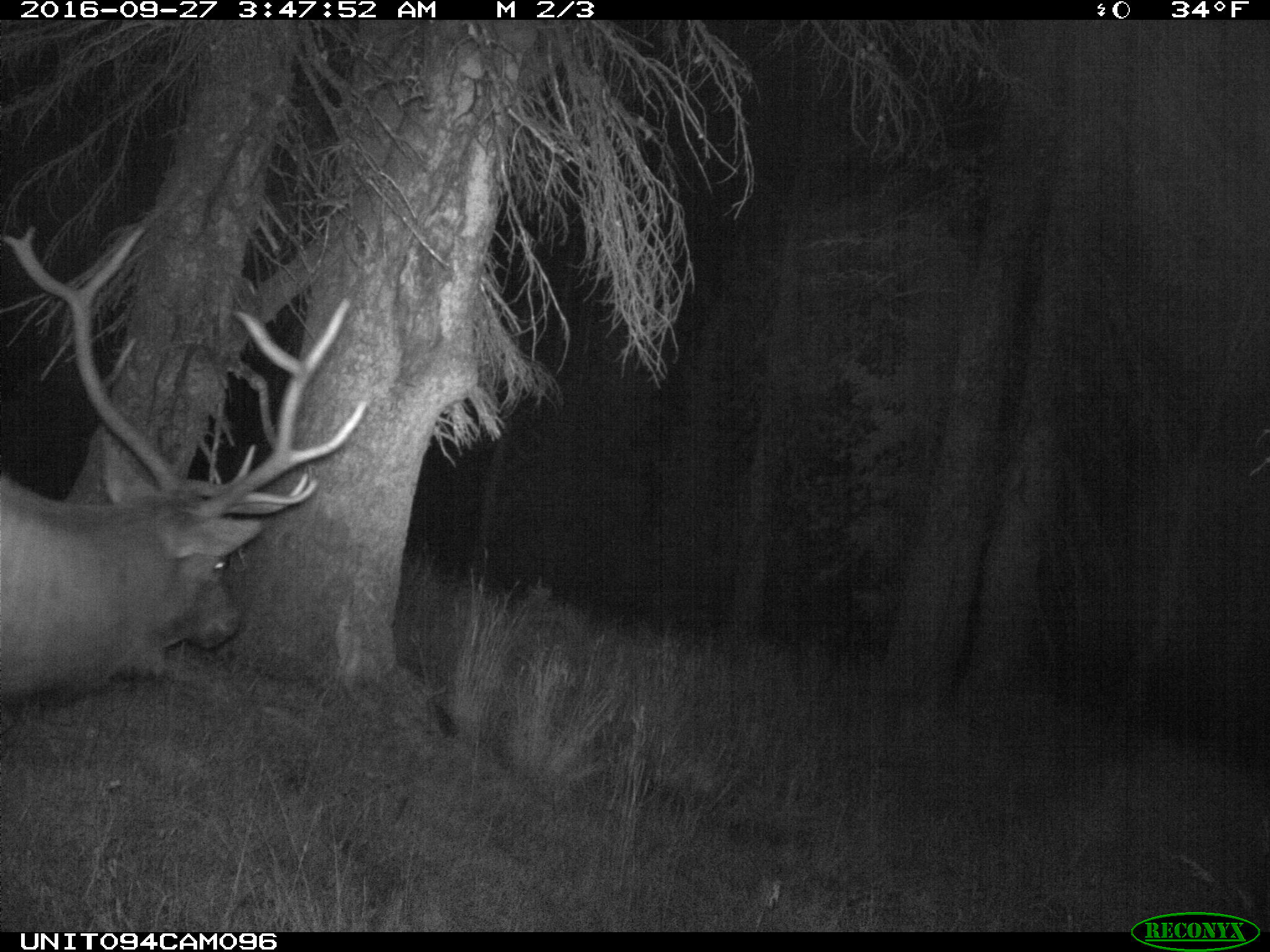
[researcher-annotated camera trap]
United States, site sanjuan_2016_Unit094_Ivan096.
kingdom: Animalia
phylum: Chordata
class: Mammalia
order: Artiodactyla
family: Cervidae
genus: Cervus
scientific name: Cervus elaphus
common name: red deer